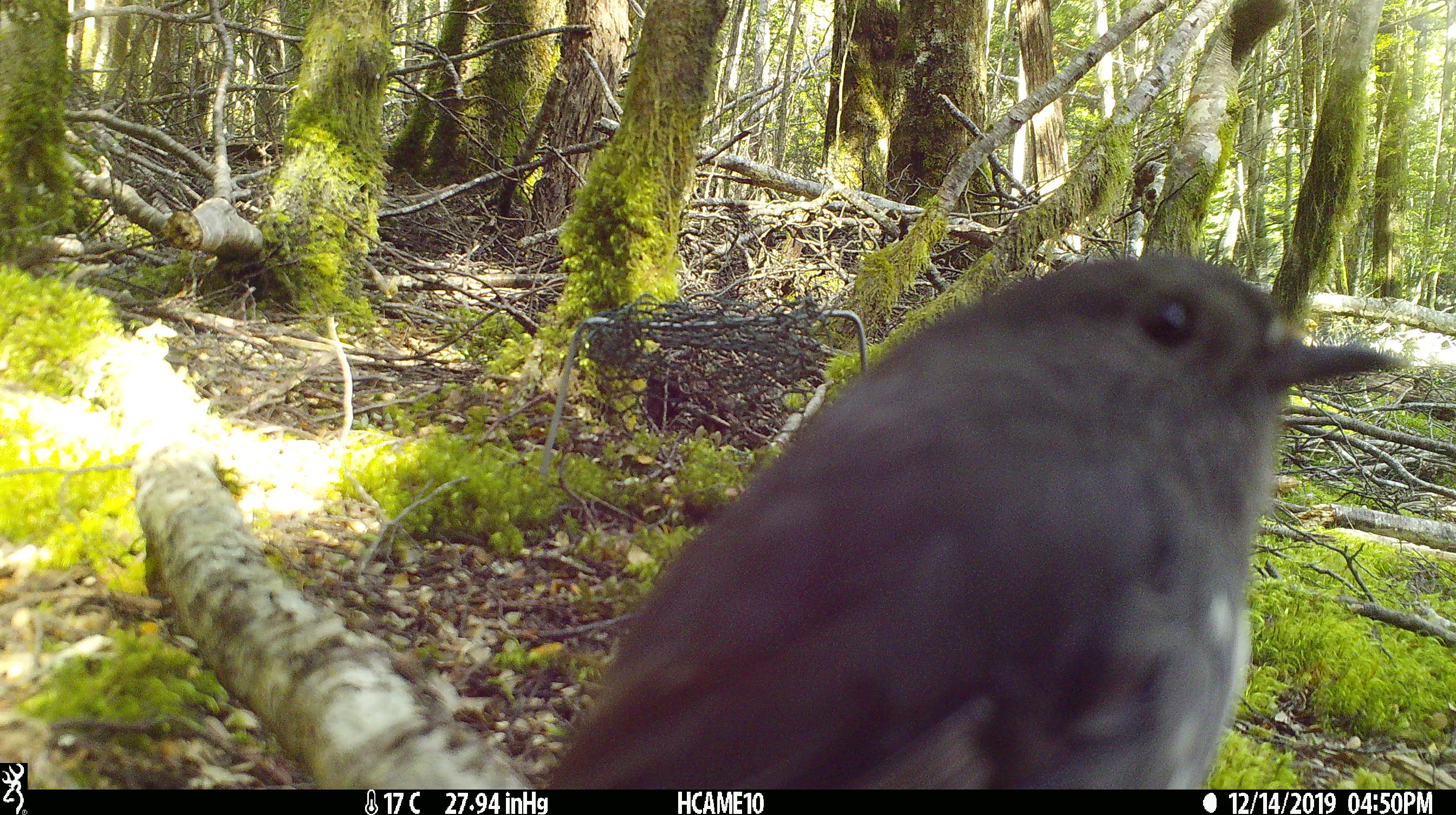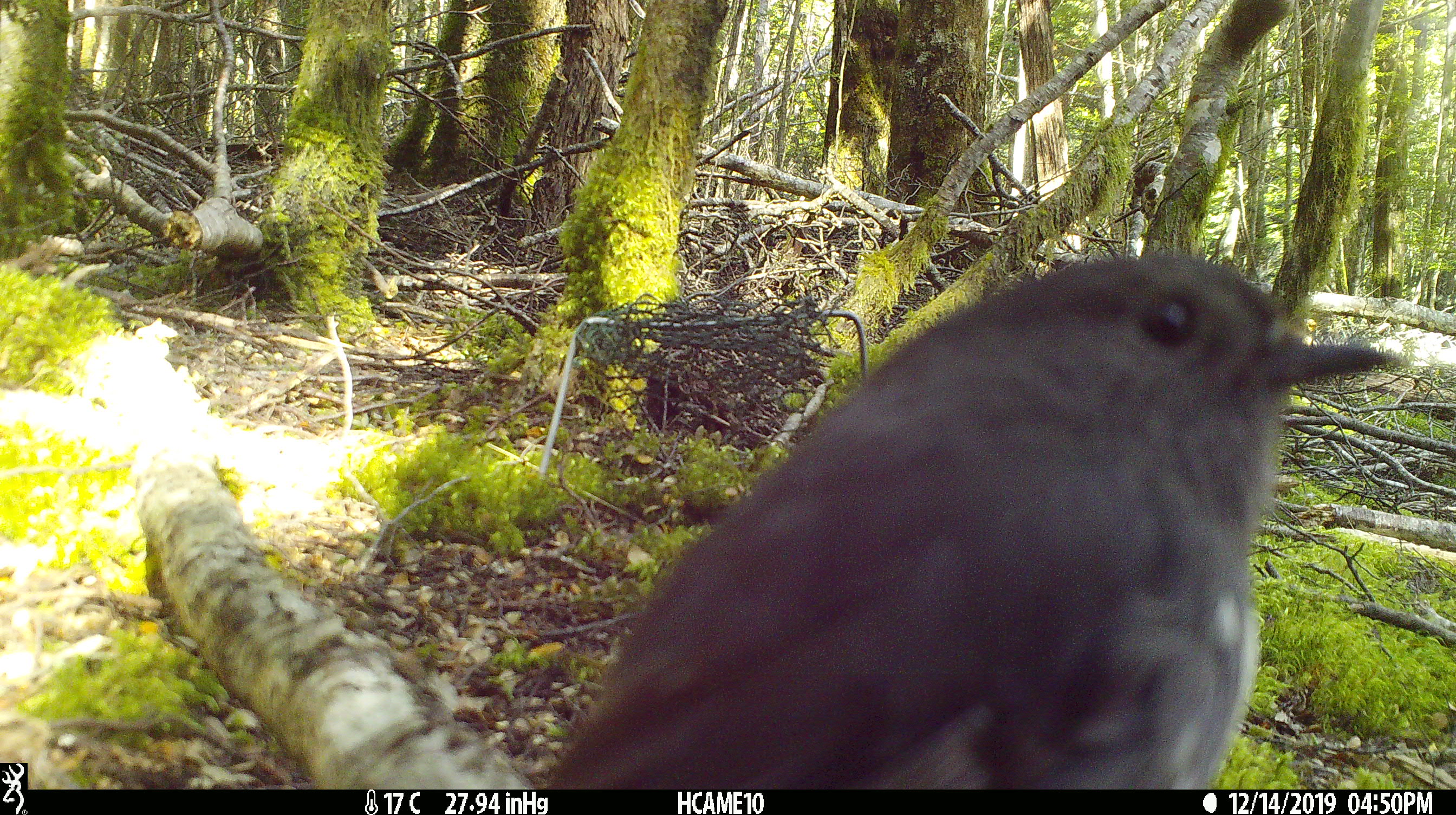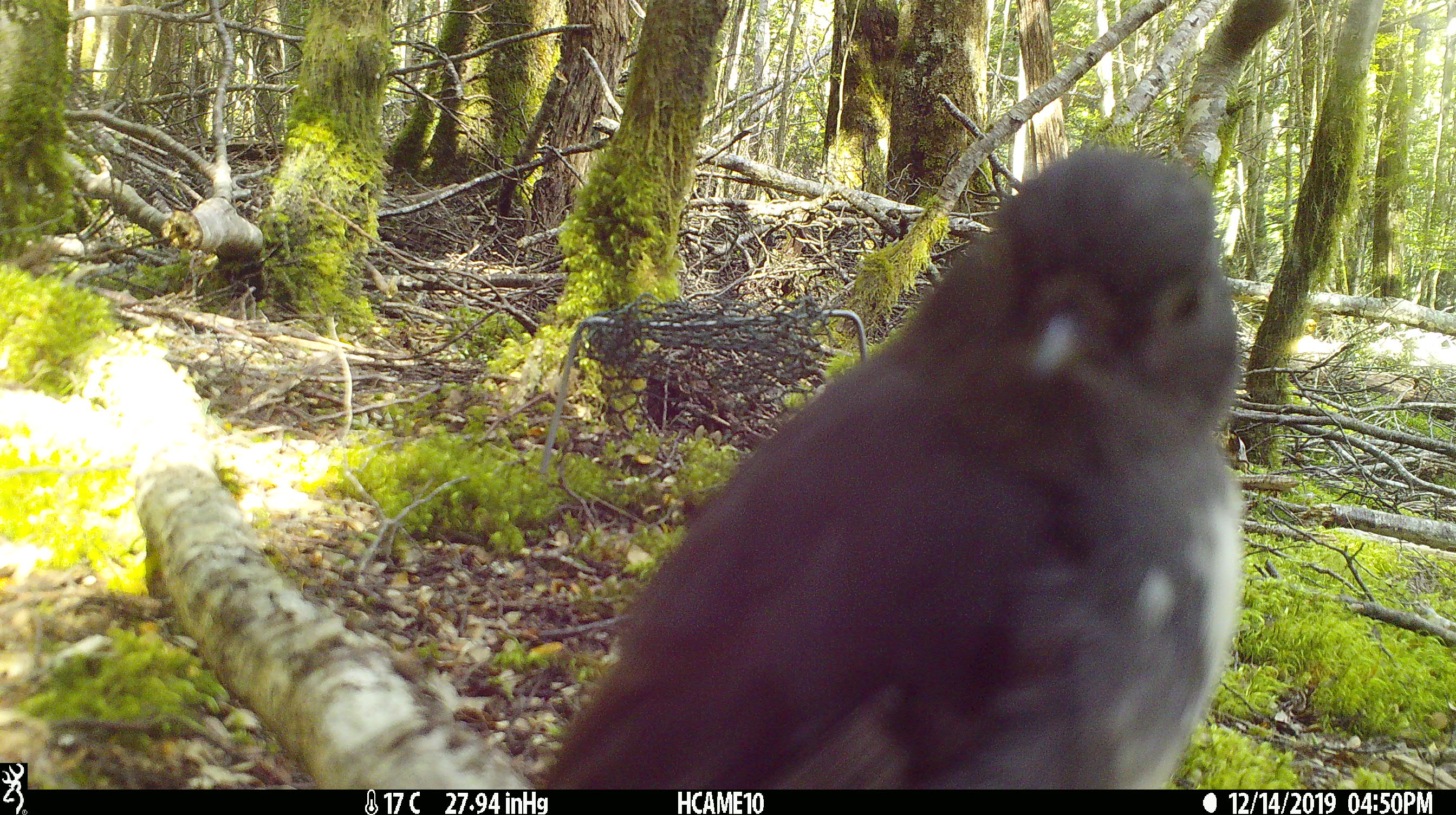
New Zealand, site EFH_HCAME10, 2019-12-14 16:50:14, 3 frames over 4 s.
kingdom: Animalia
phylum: Chordata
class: Aves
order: Passeriformes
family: Petroicidae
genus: Petroica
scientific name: Petroica australis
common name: new zealand robin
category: robin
Robin (new zealand robin) (Petroica australis).